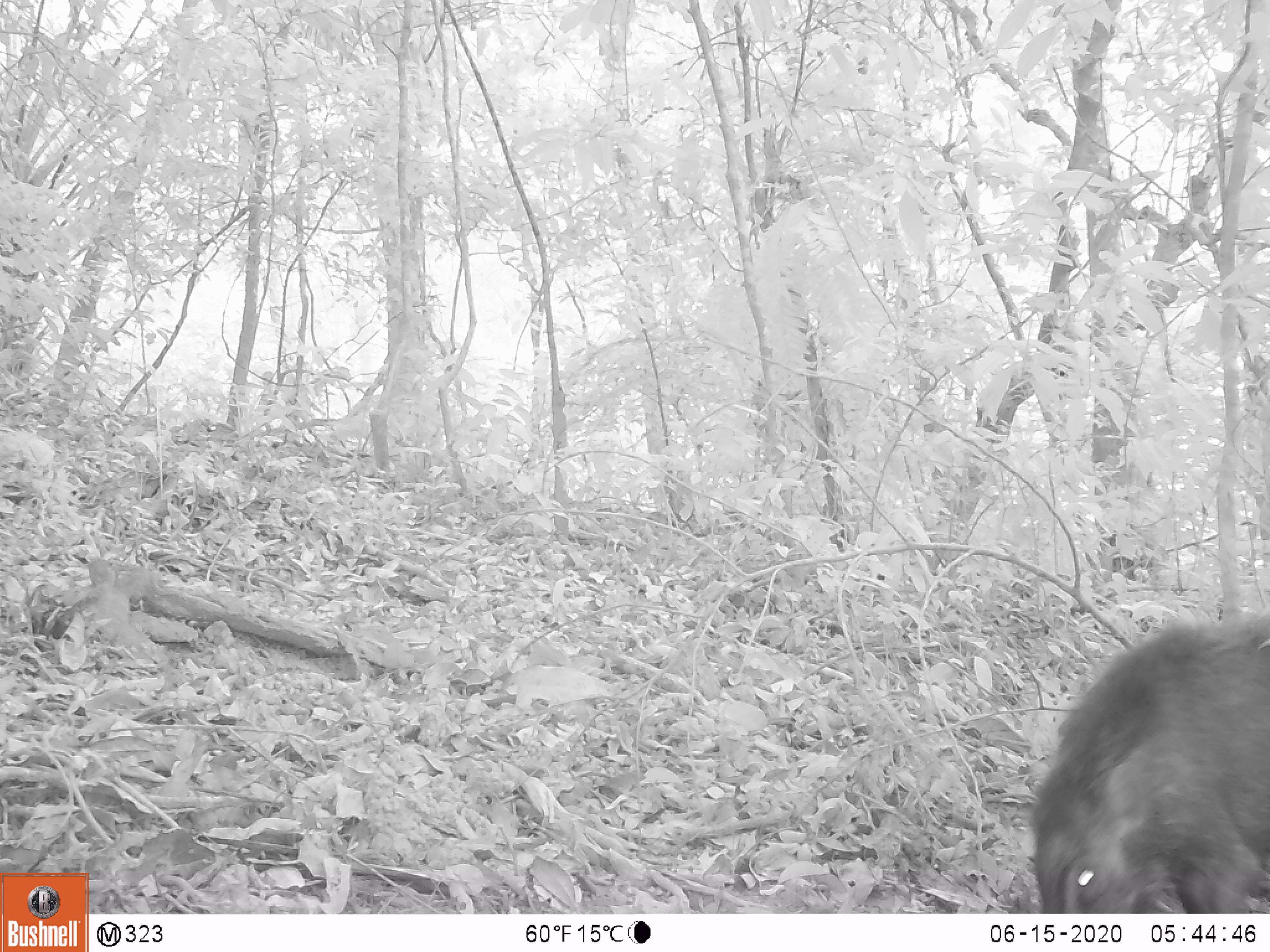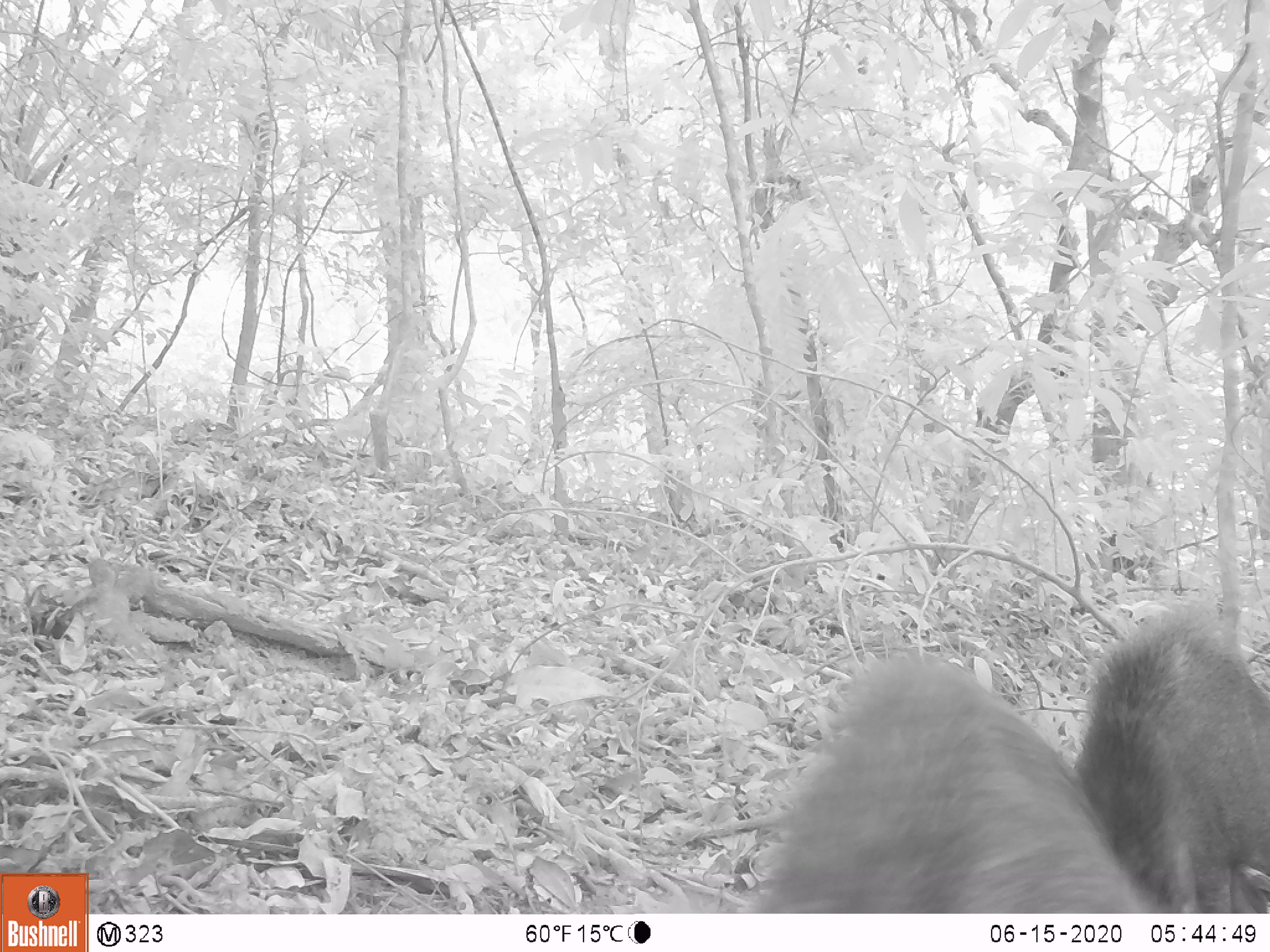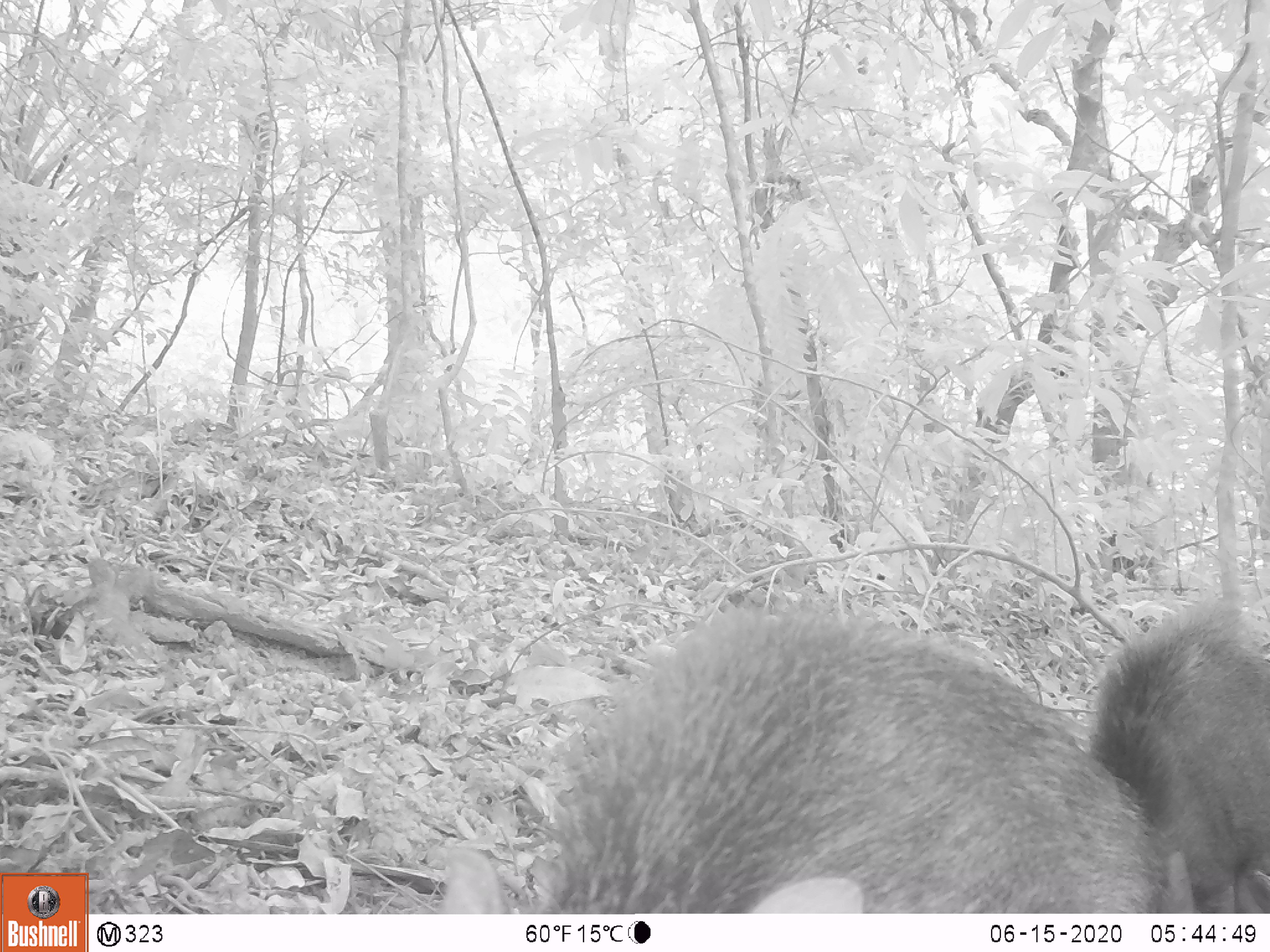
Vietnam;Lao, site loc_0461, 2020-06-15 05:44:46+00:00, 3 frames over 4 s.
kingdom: Animalia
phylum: Chordata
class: Mammalia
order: Artiodactyla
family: Suidae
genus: Sus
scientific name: Sus scrofa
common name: eurasian wild pig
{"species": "eurasian wild pig (Sus scrofa)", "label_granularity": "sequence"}